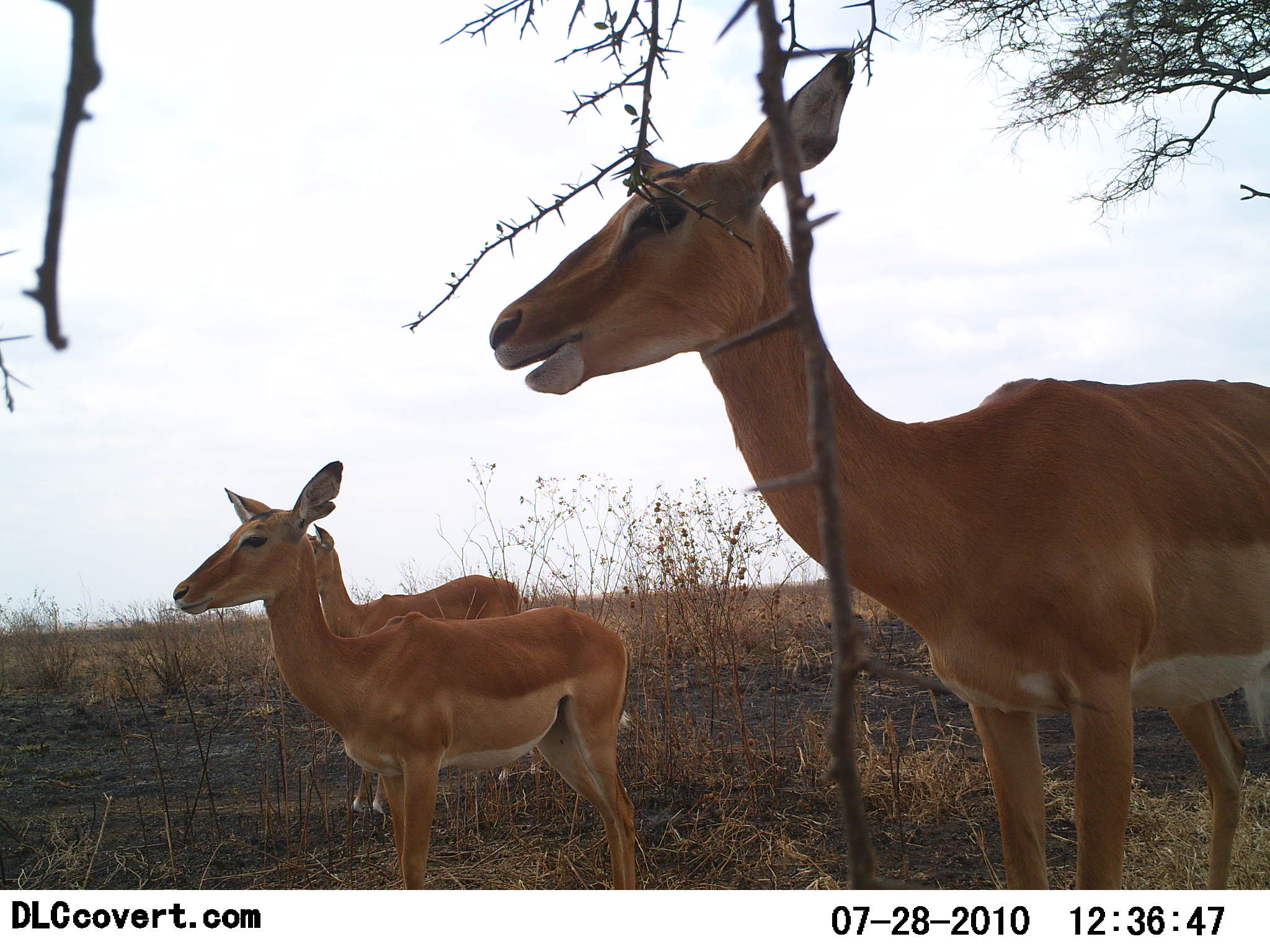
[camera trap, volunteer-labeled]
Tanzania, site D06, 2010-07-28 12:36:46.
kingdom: Animalia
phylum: Chordata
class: Mammalia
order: Artiodactyla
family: Bovidae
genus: Aepyceros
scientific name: Aepyceros melampus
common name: impala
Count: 3.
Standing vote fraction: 100%.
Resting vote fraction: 0%.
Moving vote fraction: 0%.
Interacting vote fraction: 0%.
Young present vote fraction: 21%.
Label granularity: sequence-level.